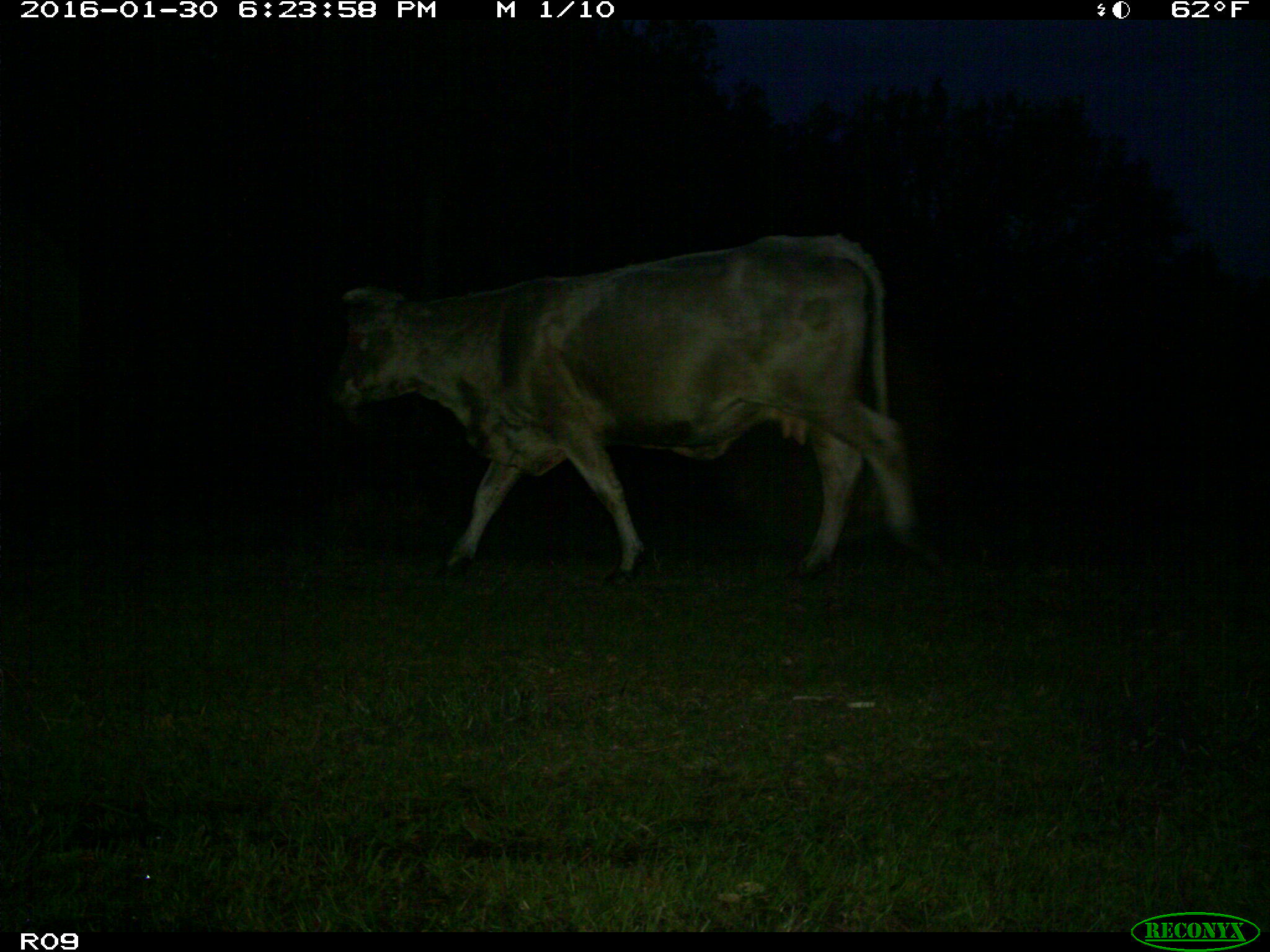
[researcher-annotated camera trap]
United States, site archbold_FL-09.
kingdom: Animalia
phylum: Chordata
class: Mammalia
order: Artiodactyla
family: Bovidae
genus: Bos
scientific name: Bos taurus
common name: domestic cow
Bos taurus (domestic cow).